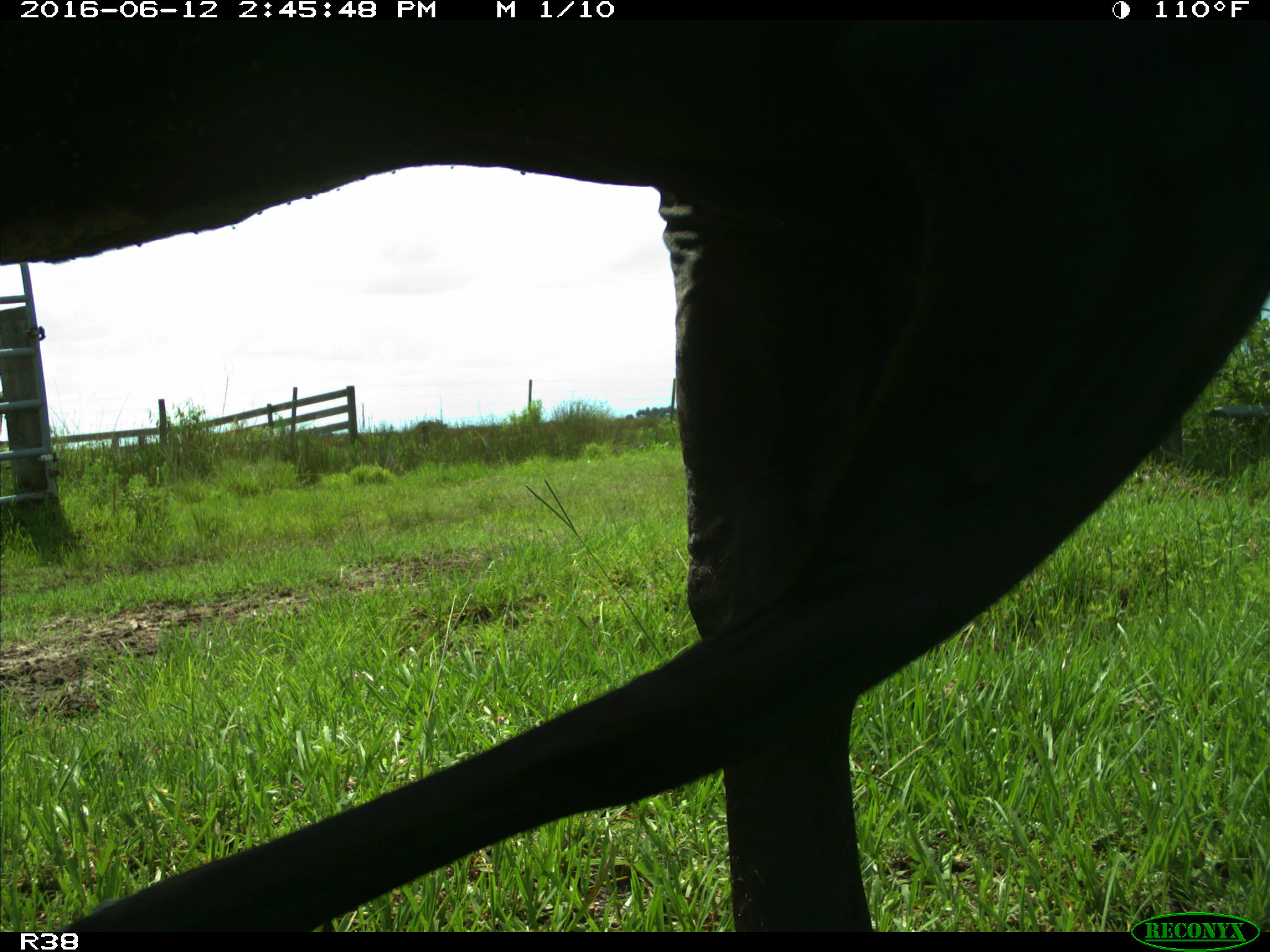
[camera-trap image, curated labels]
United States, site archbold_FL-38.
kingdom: Animalia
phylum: Chordata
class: Mammalia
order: Artiodactyla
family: Bovidae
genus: Bos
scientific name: Bos taurus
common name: domestic cow